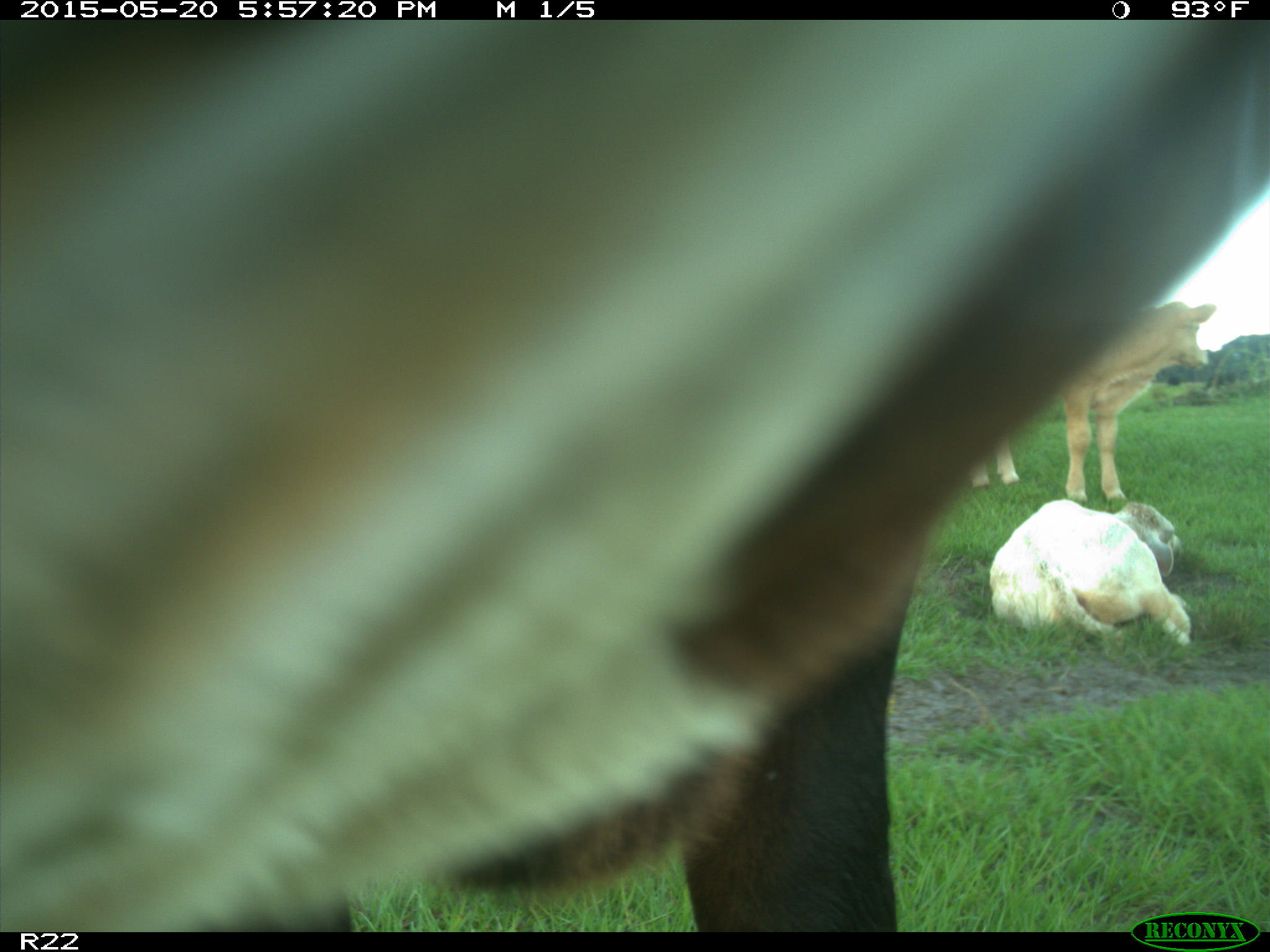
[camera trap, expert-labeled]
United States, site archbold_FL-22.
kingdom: Animalia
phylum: Chordata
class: Mammalia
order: Artiodactyla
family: Bovidae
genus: Bos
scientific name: Bos taurus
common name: domestic cow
Bos taurus (domestic cow).